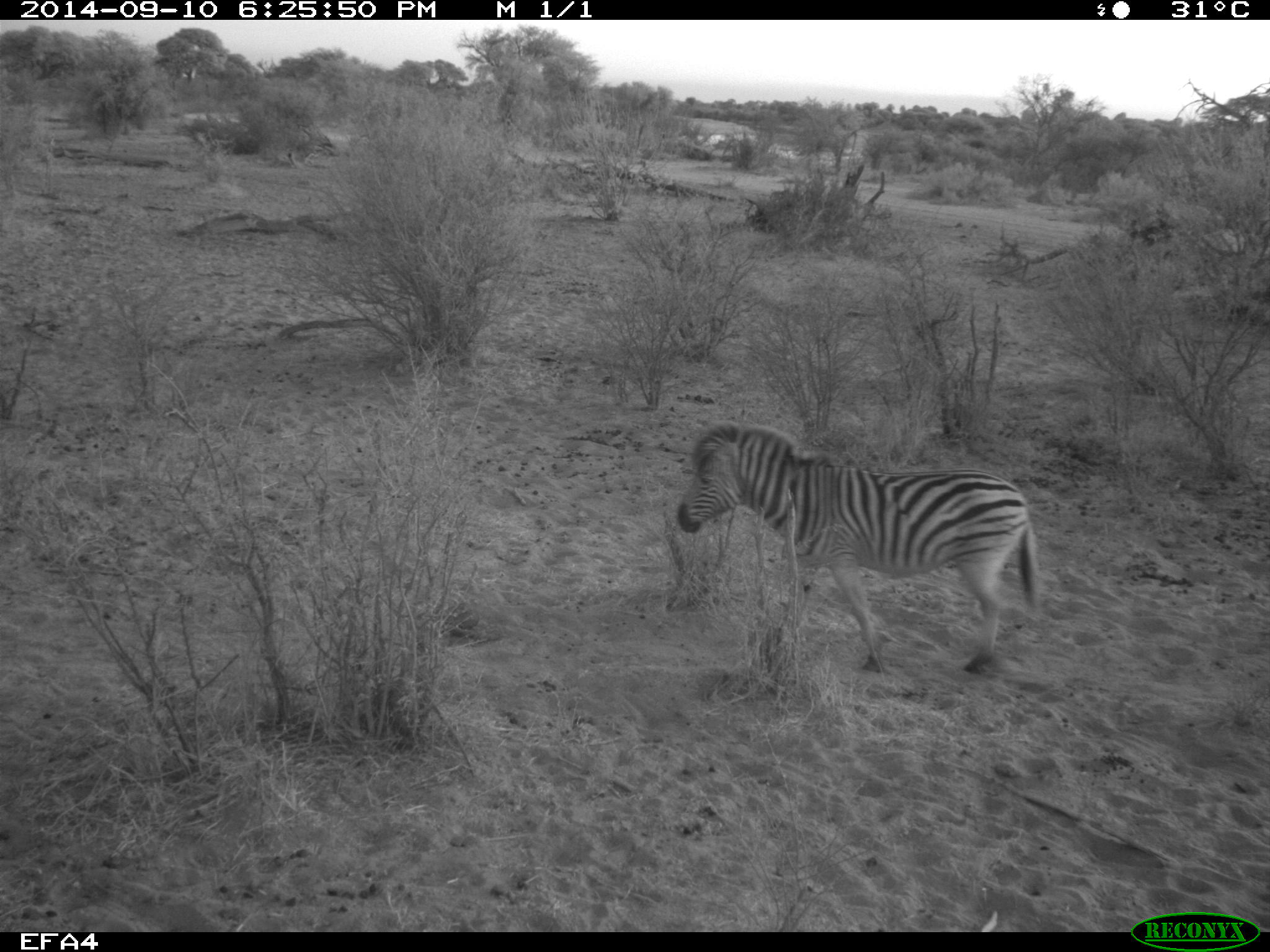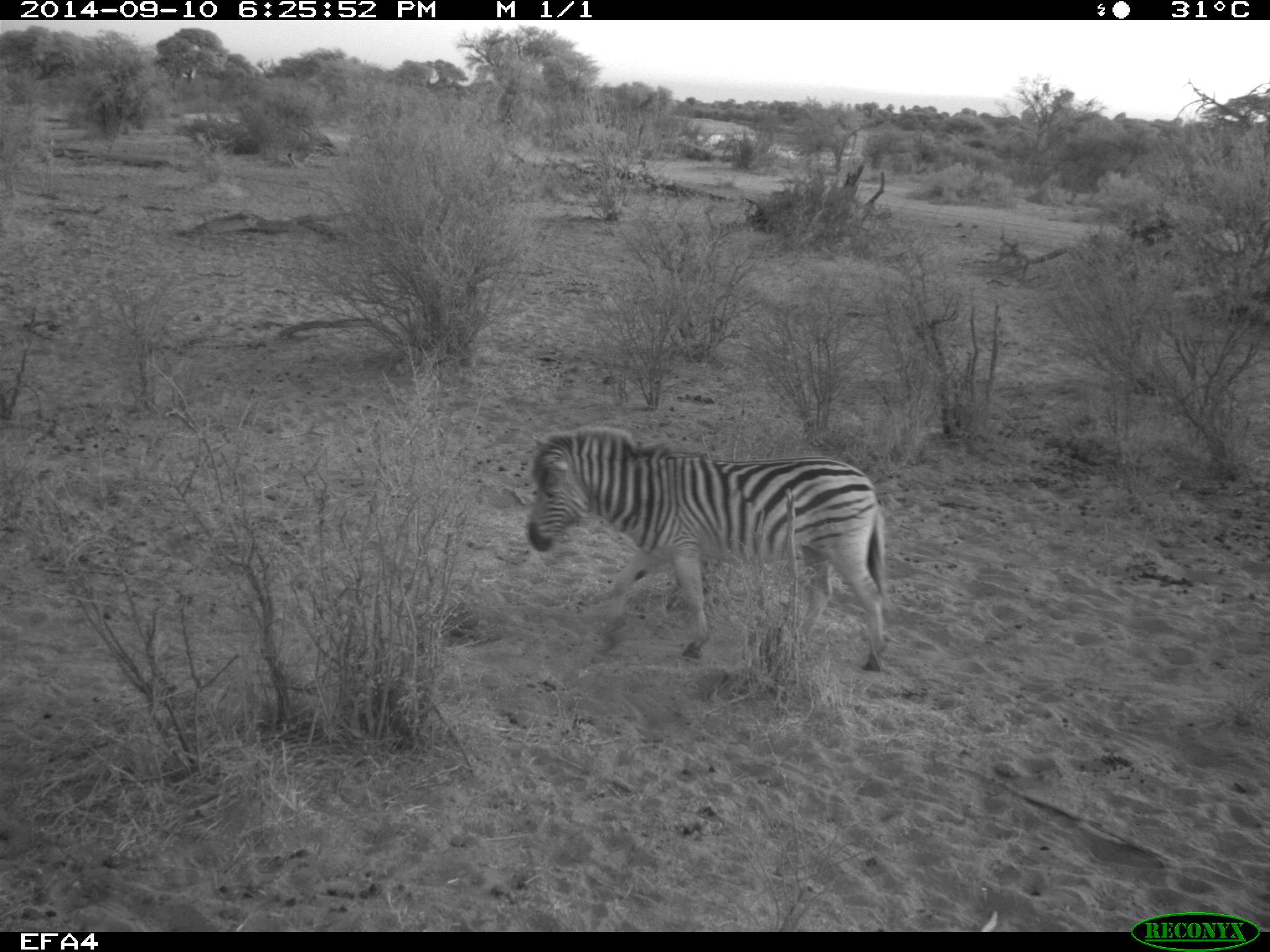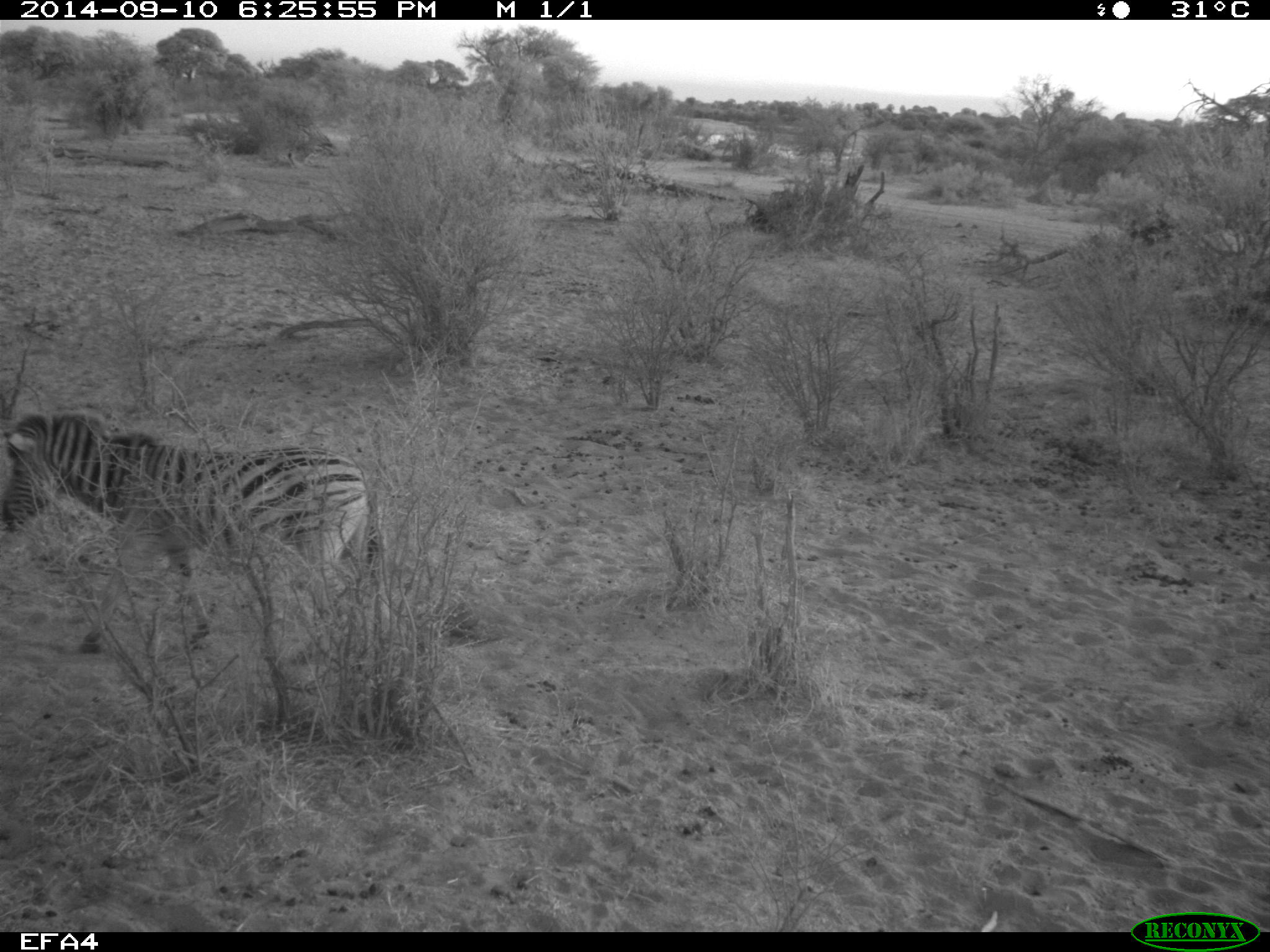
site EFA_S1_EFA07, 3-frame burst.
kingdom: Animalia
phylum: Chordata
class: Mammalia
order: Perissodactyla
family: Equidae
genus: Equus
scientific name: Equus quagga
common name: plains zebra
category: zebraplains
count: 1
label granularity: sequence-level